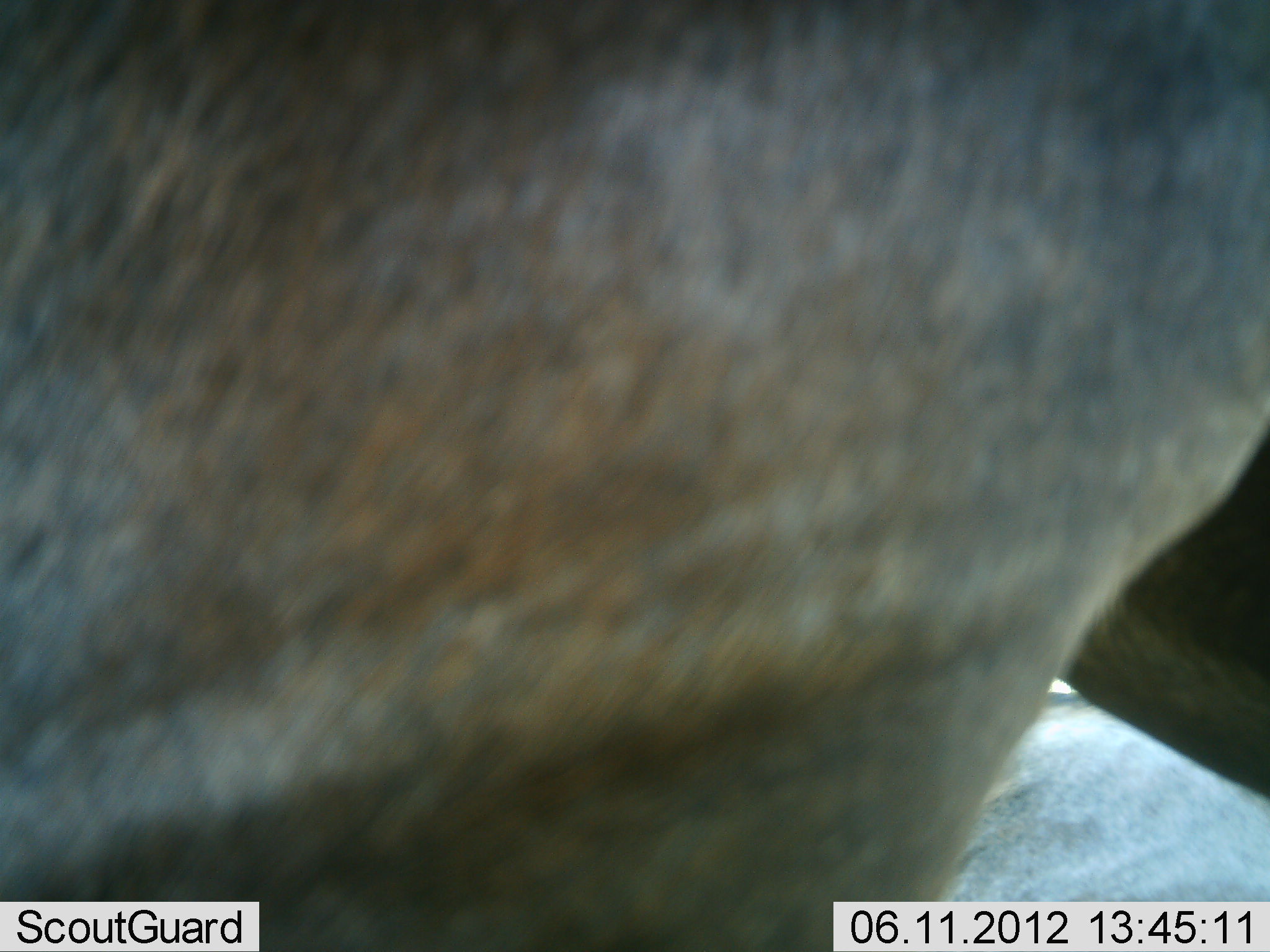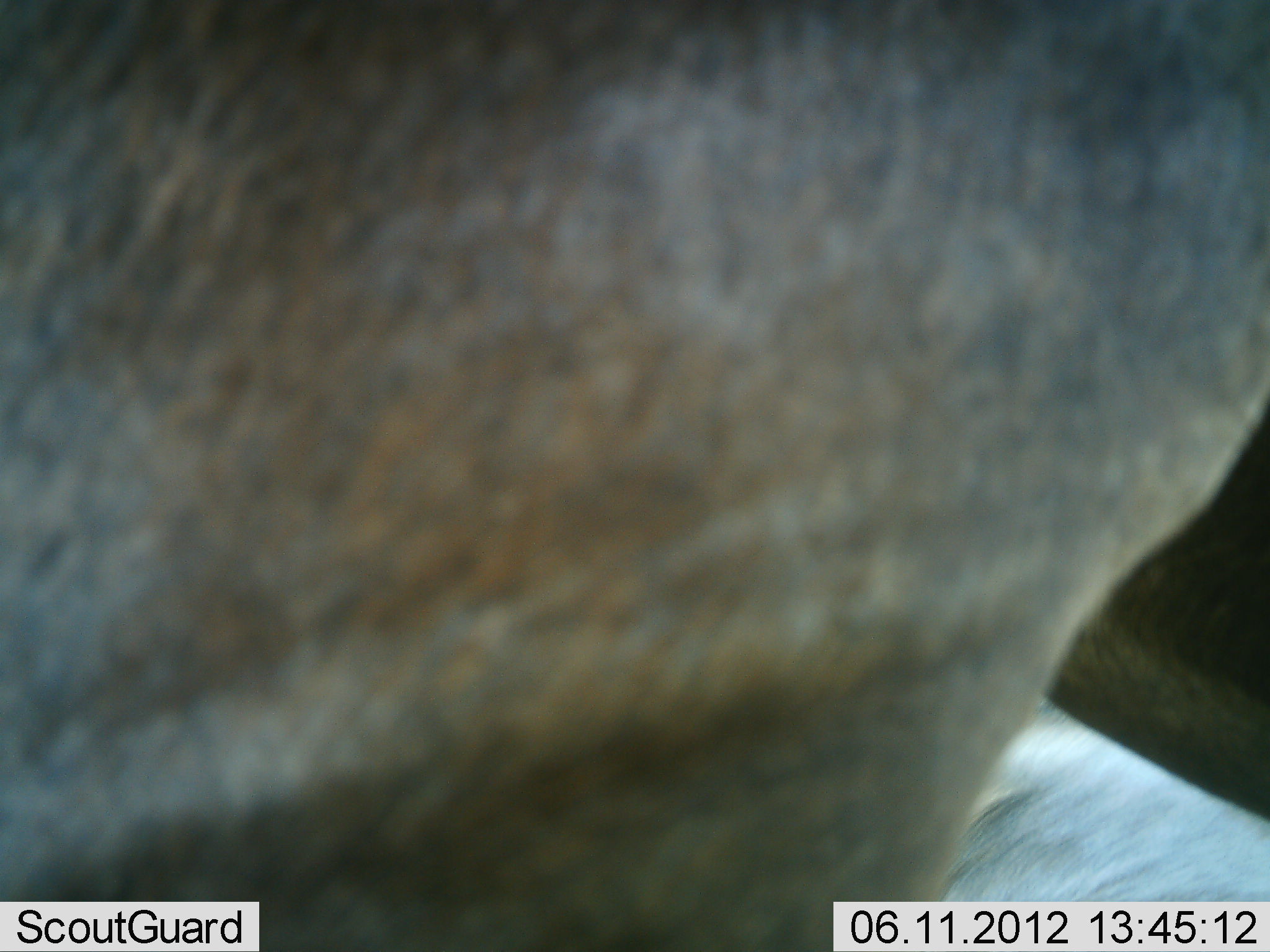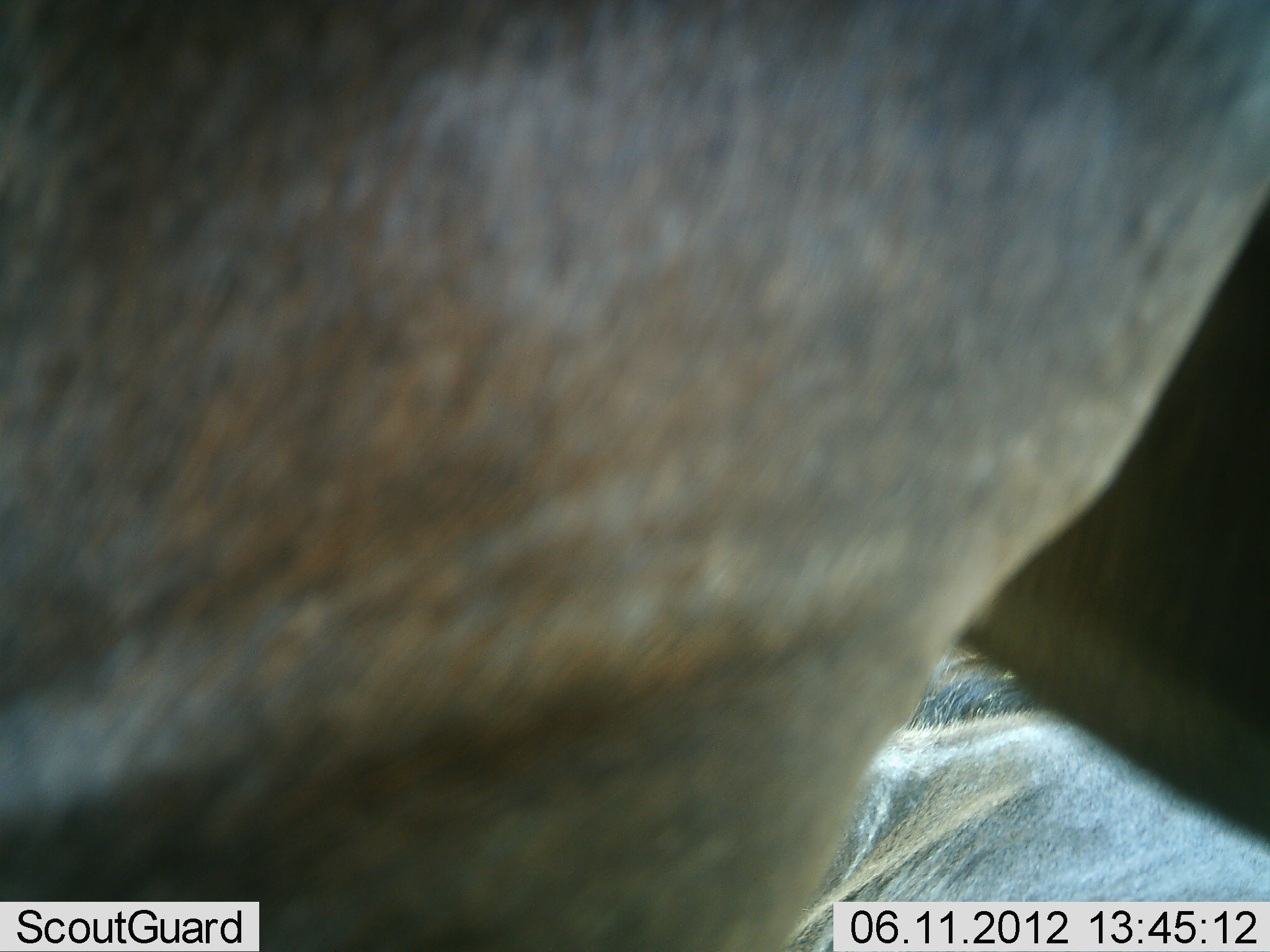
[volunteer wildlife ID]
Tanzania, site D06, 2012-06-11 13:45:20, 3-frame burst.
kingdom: Animalia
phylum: Chordata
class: Mammalia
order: Artiodactyla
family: Bovidae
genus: Connochaetes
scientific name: Connochaetes taurinus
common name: blue wildebeest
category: wildebeest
Wildebeest (blue wildebeest) (Connochaetes taurinus), count 2. Behavior (volunteer vote fractions): standing 90%, resting 70%, moving 0%, interacting 0%. Young present (vote fraction): 0%. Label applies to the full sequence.